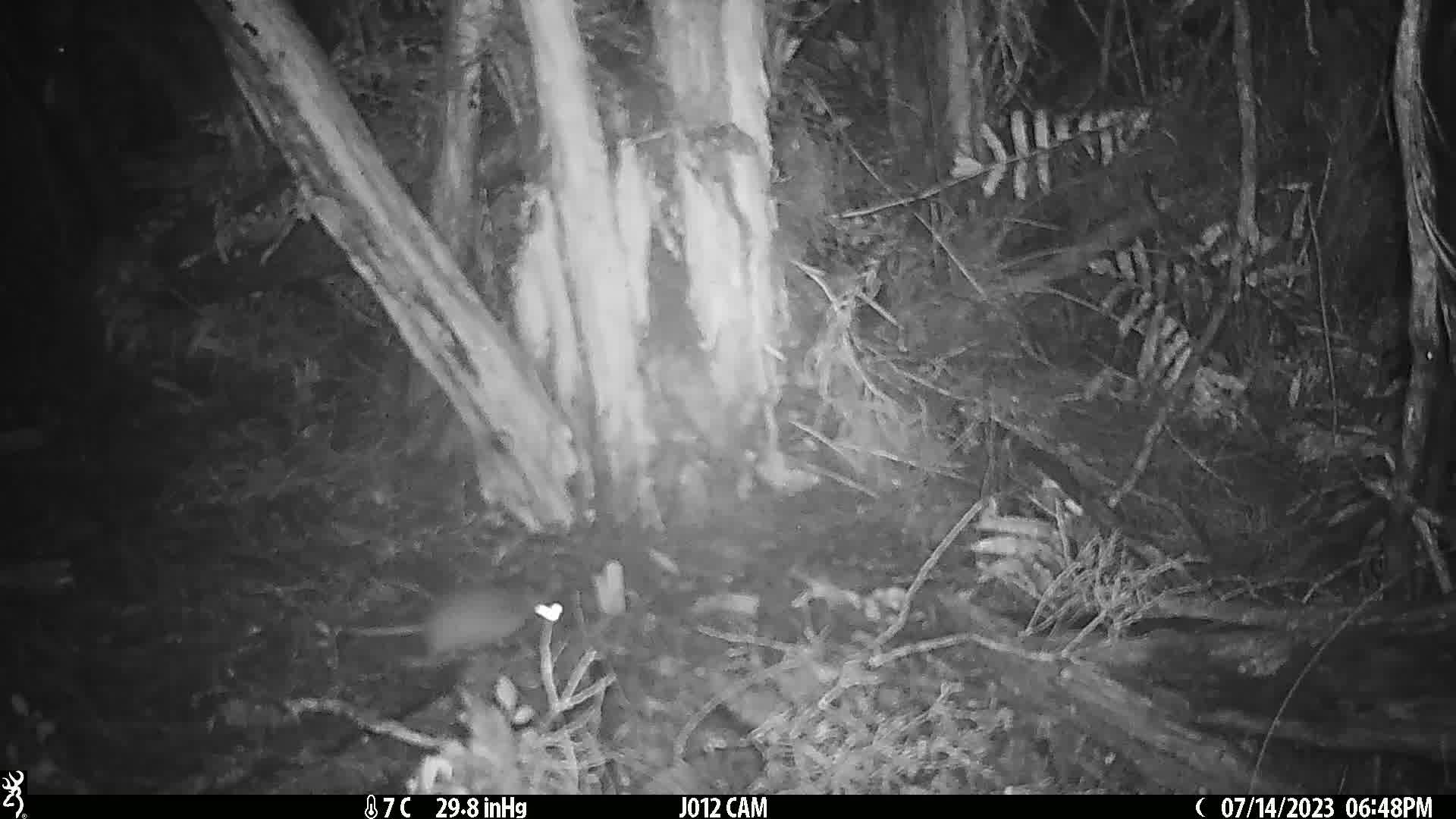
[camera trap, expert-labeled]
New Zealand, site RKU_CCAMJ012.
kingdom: Animalia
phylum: Chordata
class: Mammalia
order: Rodentia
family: Muridae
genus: Rattus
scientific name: Rattus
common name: rat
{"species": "rat (Rattus)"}